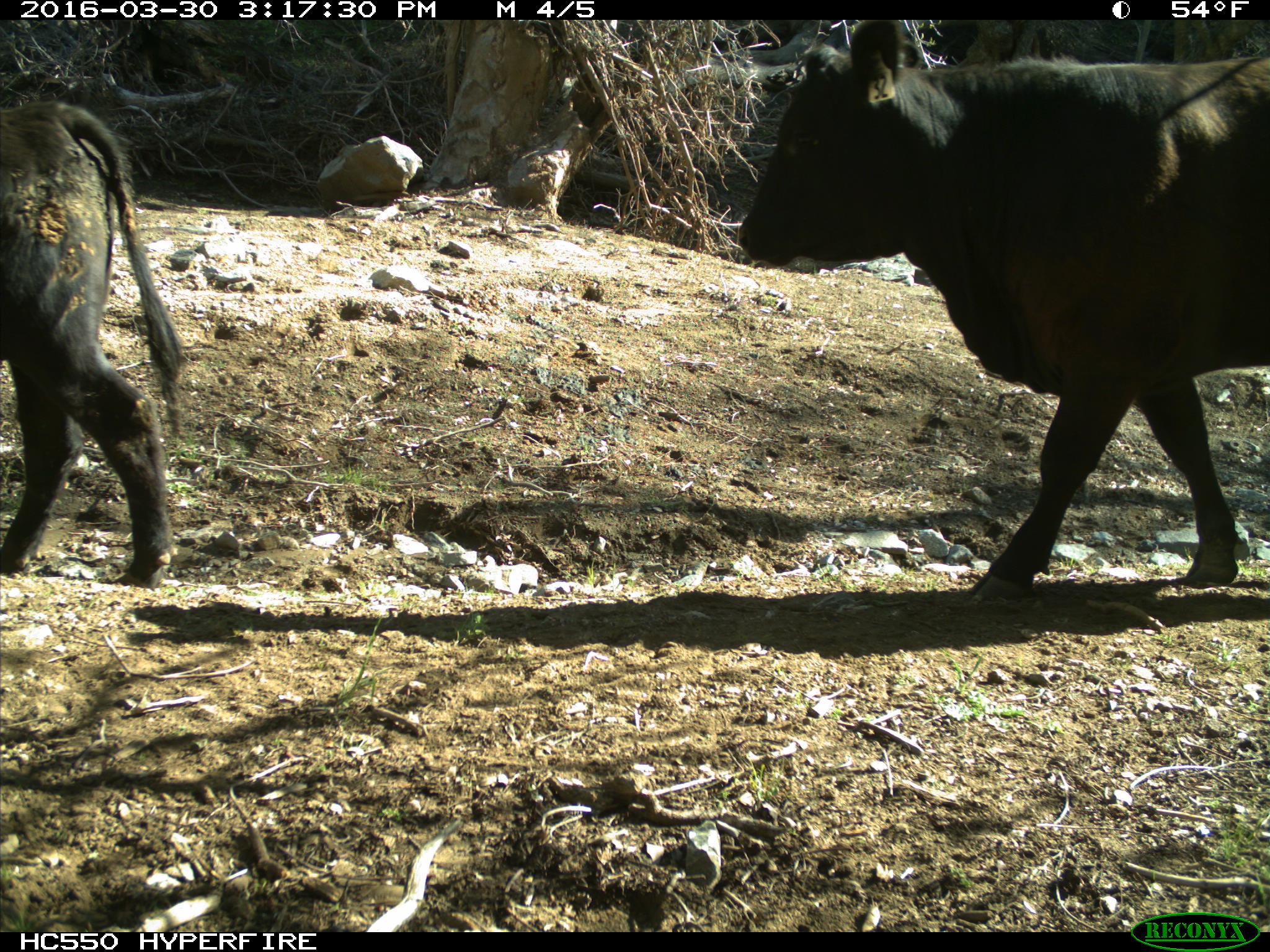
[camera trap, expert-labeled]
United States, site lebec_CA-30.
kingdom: Animalia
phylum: Chordata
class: Mammalia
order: Artiodactyla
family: Bovidae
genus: Bos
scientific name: Bos taurus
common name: domestic cow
Bos taurus (domestic cow).